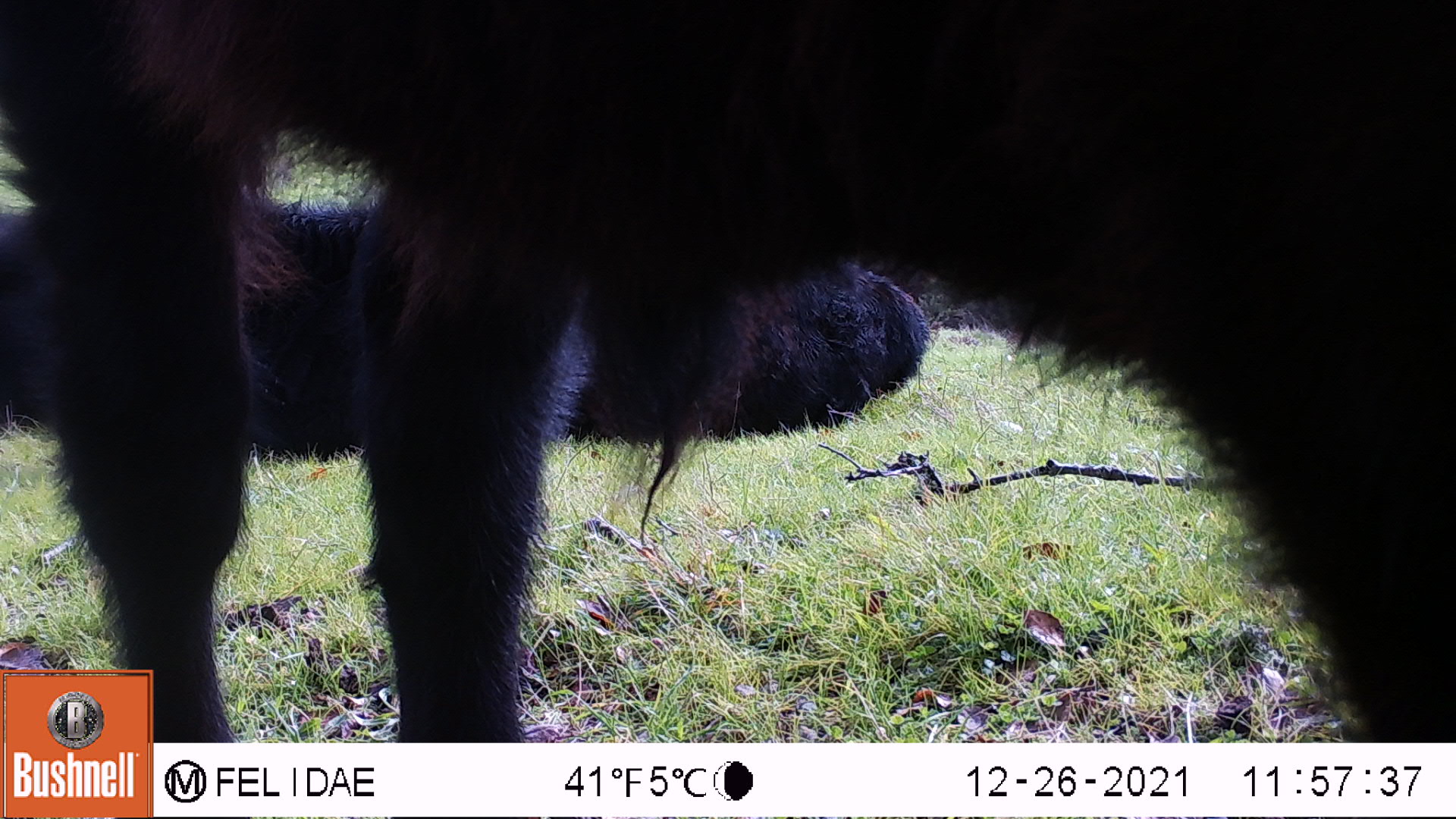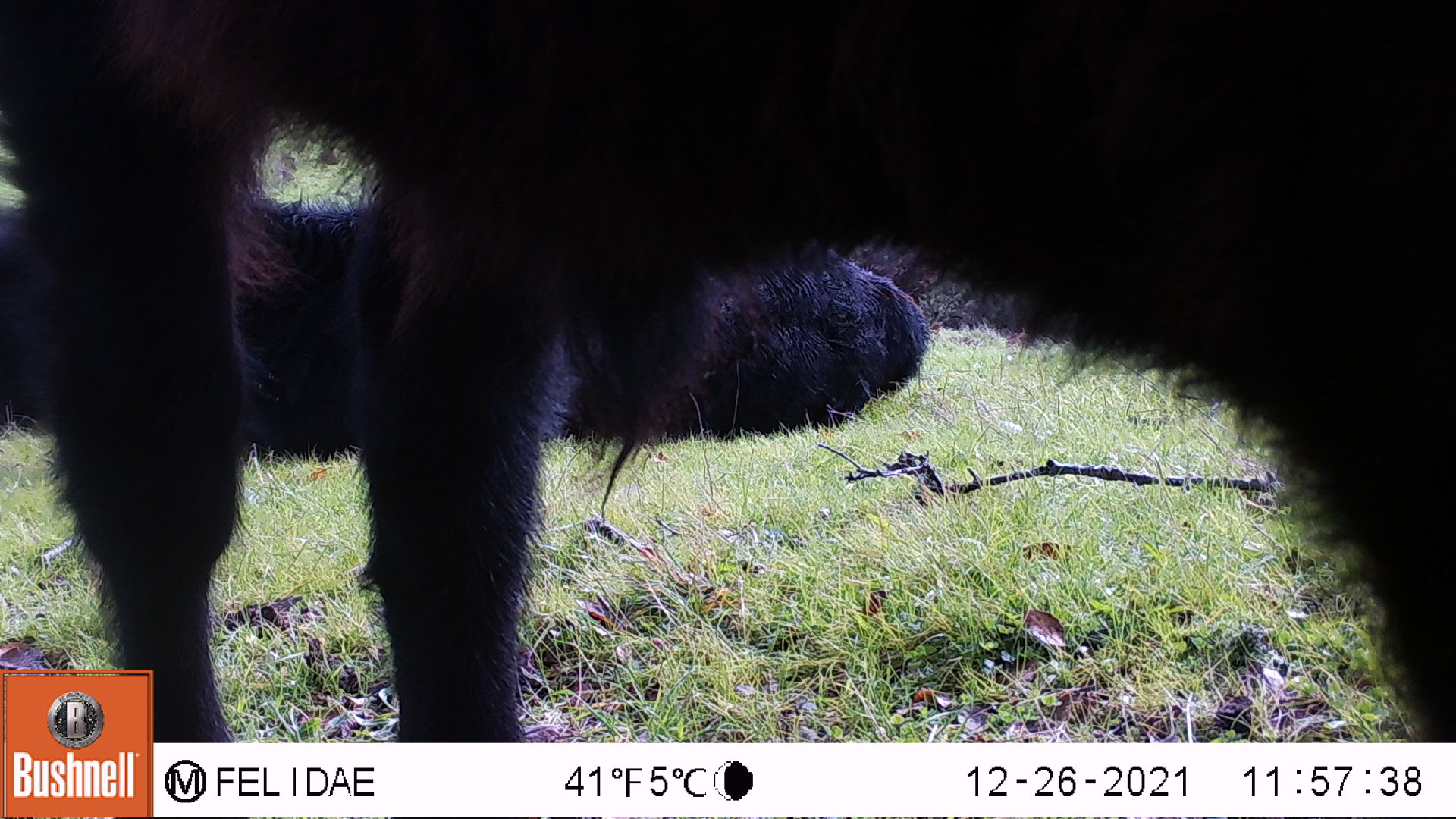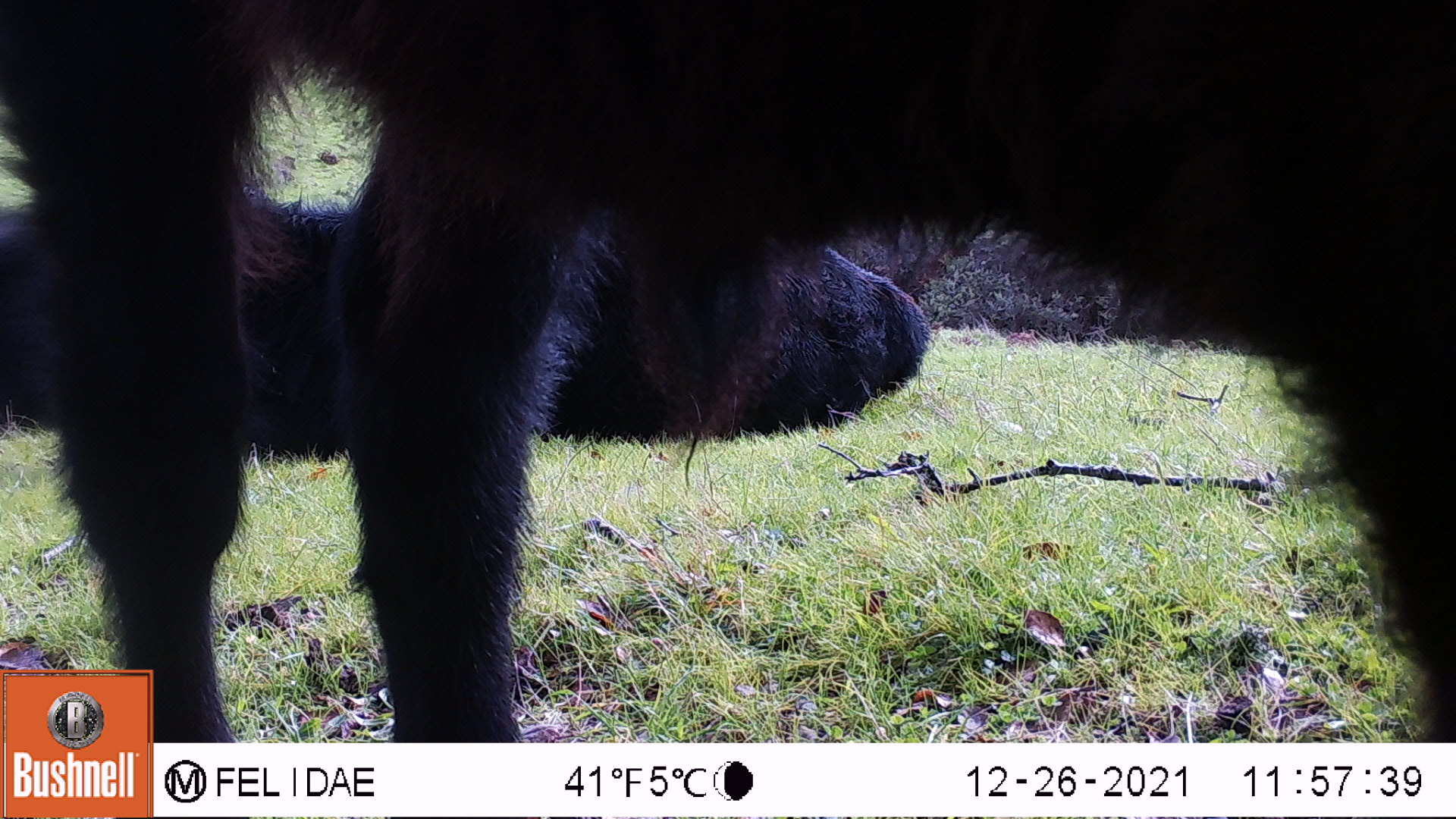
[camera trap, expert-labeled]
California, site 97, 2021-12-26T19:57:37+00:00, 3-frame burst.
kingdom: Animalia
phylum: Chordata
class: Mammalia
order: Artiodactyla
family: Bovidae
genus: Bos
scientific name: Bos taurus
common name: domestic cattle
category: cattle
Cattle (domestic cattle) (Bos taurus).